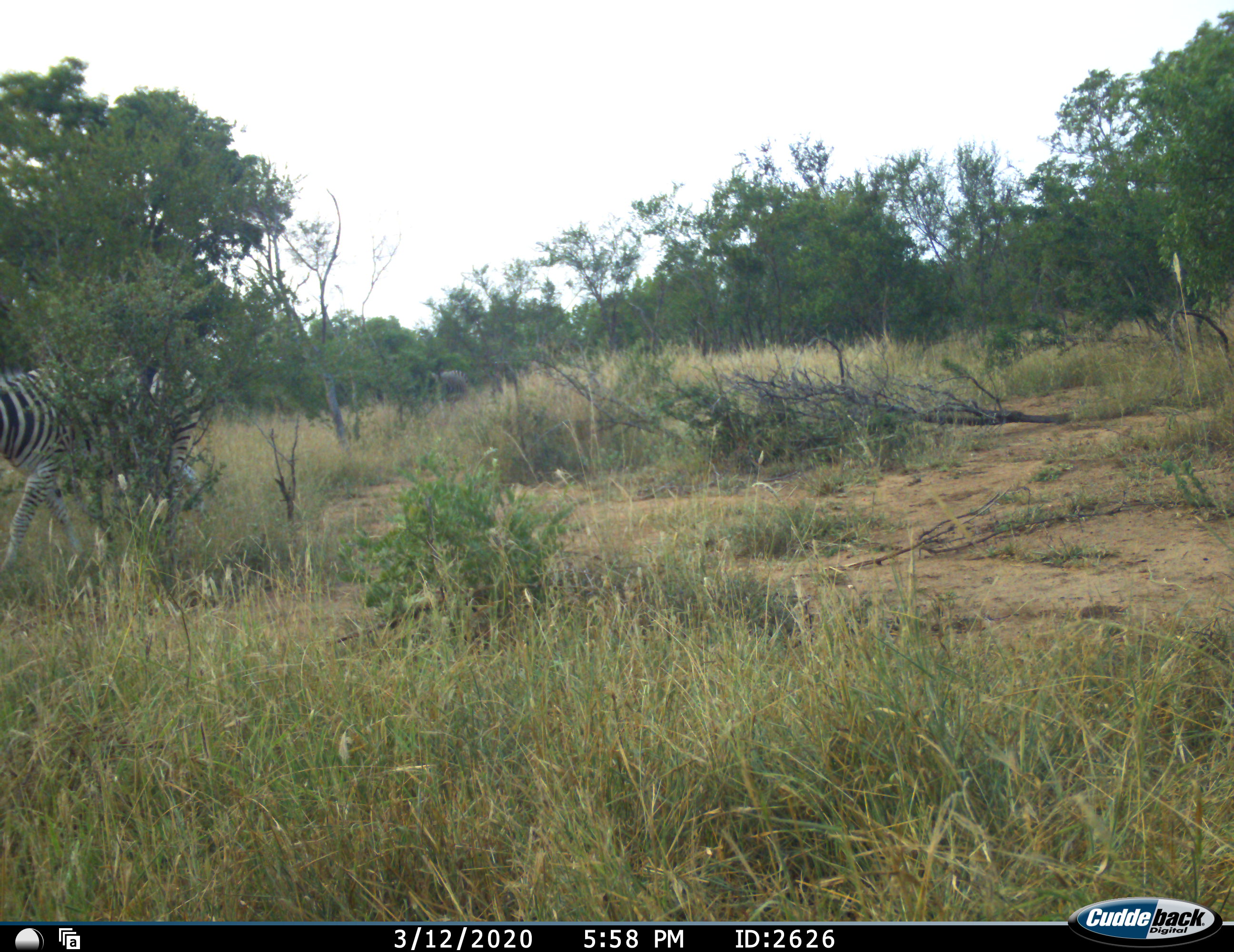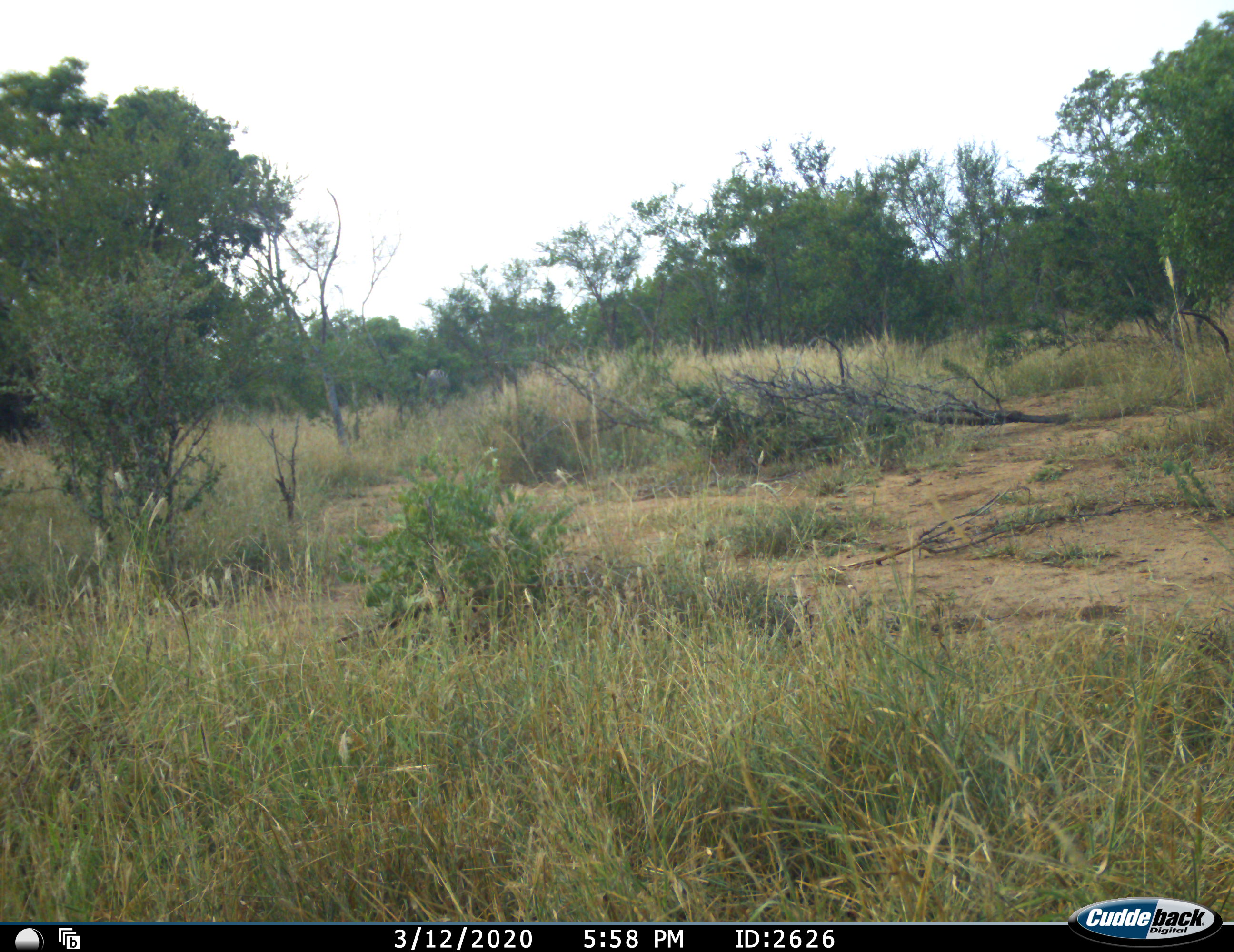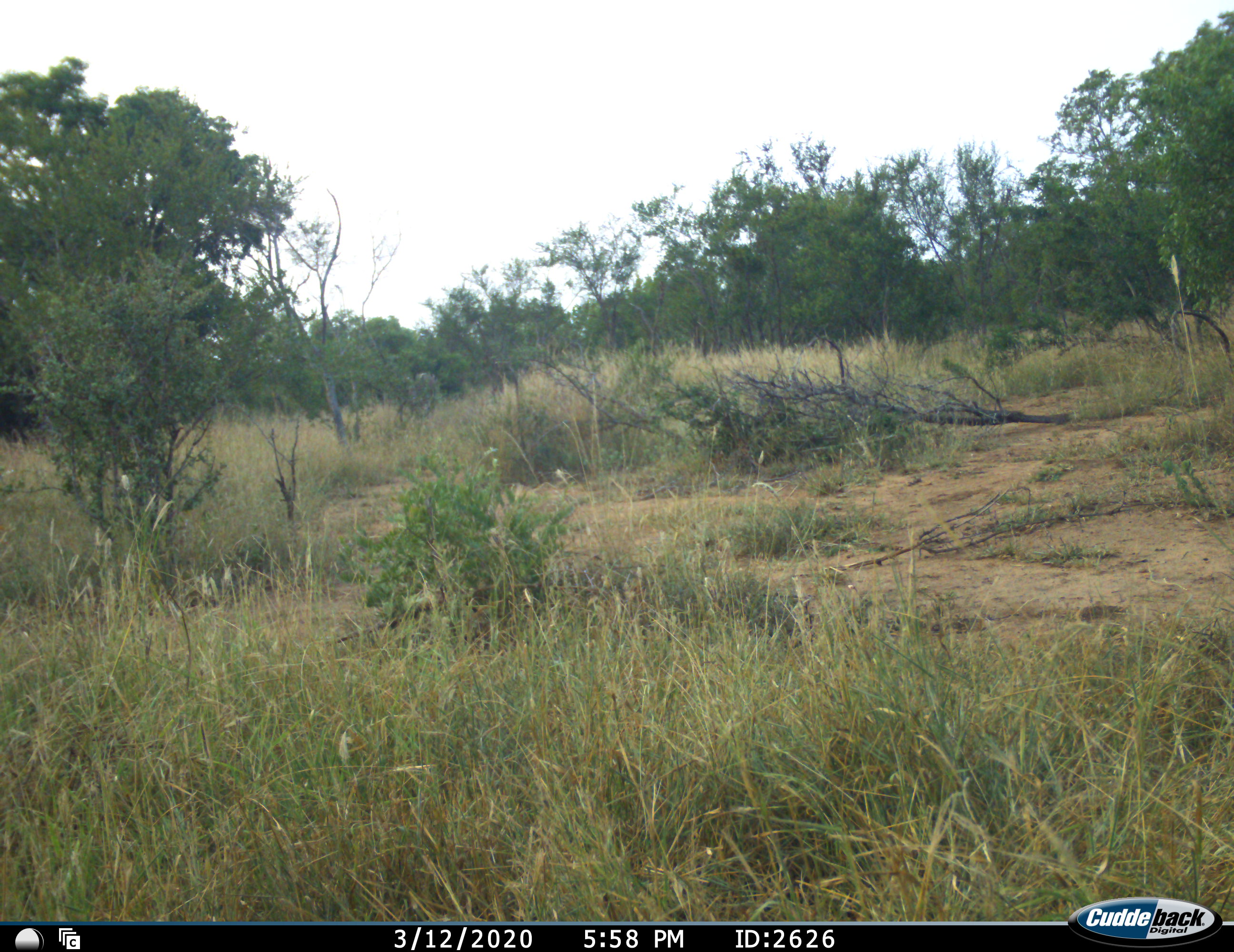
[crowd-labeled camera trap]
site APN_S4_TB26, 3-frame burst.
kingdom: Animalia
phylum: Chordata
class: Mammalia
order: Perissodactyla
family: Equidae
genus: Equus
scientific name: Equus quagga burchellii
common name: burchell's zebra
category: zebraburchells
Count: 2.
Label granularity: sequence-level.